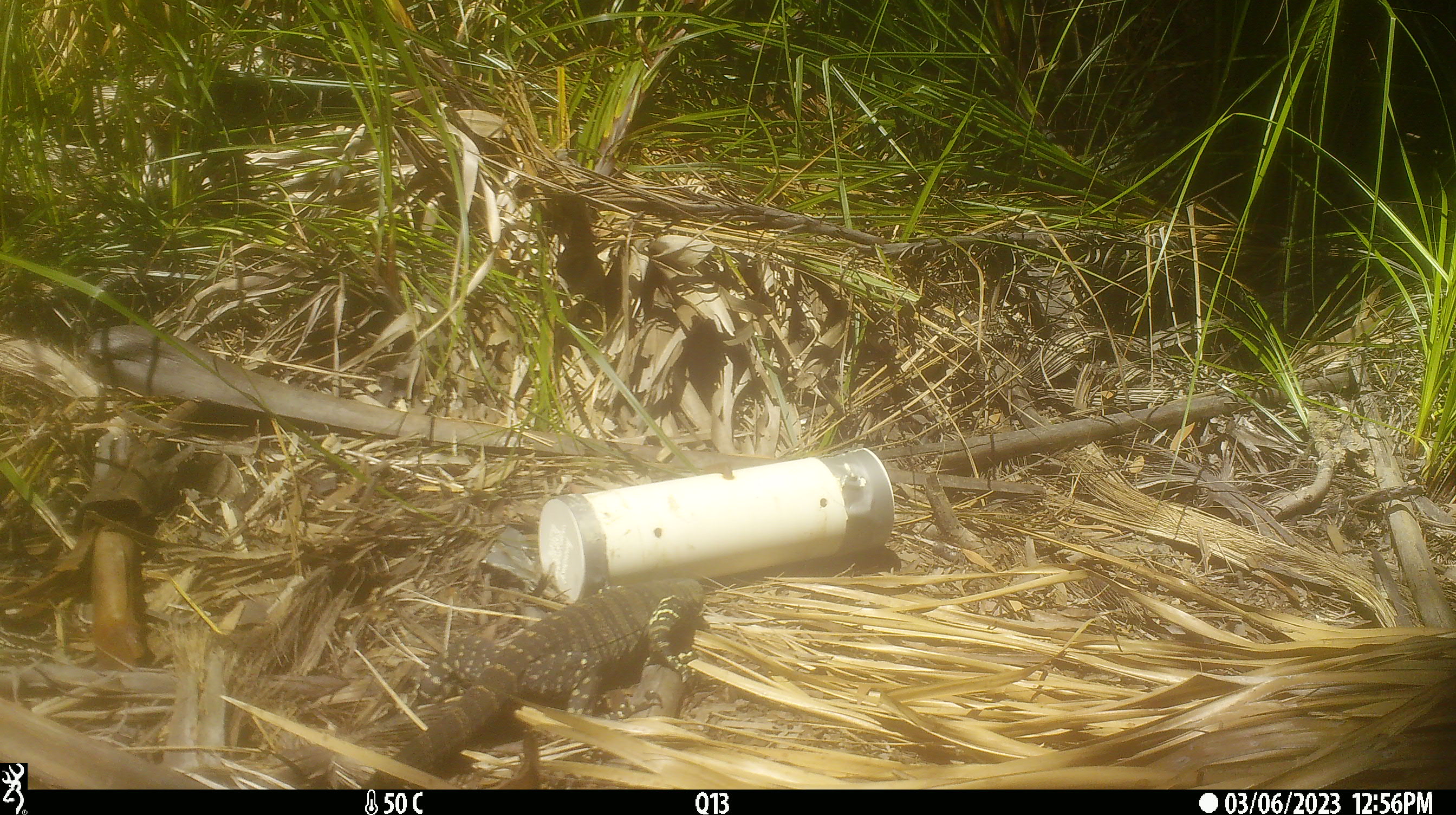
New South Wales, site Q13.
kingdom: Animalia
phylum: Chordata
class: Reptilia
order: Squamata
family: Varanidae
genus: Varanus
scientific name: Varanus varius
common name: lace monitor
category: goanna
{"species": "goanna (lace monitor) (Varanus varius)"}